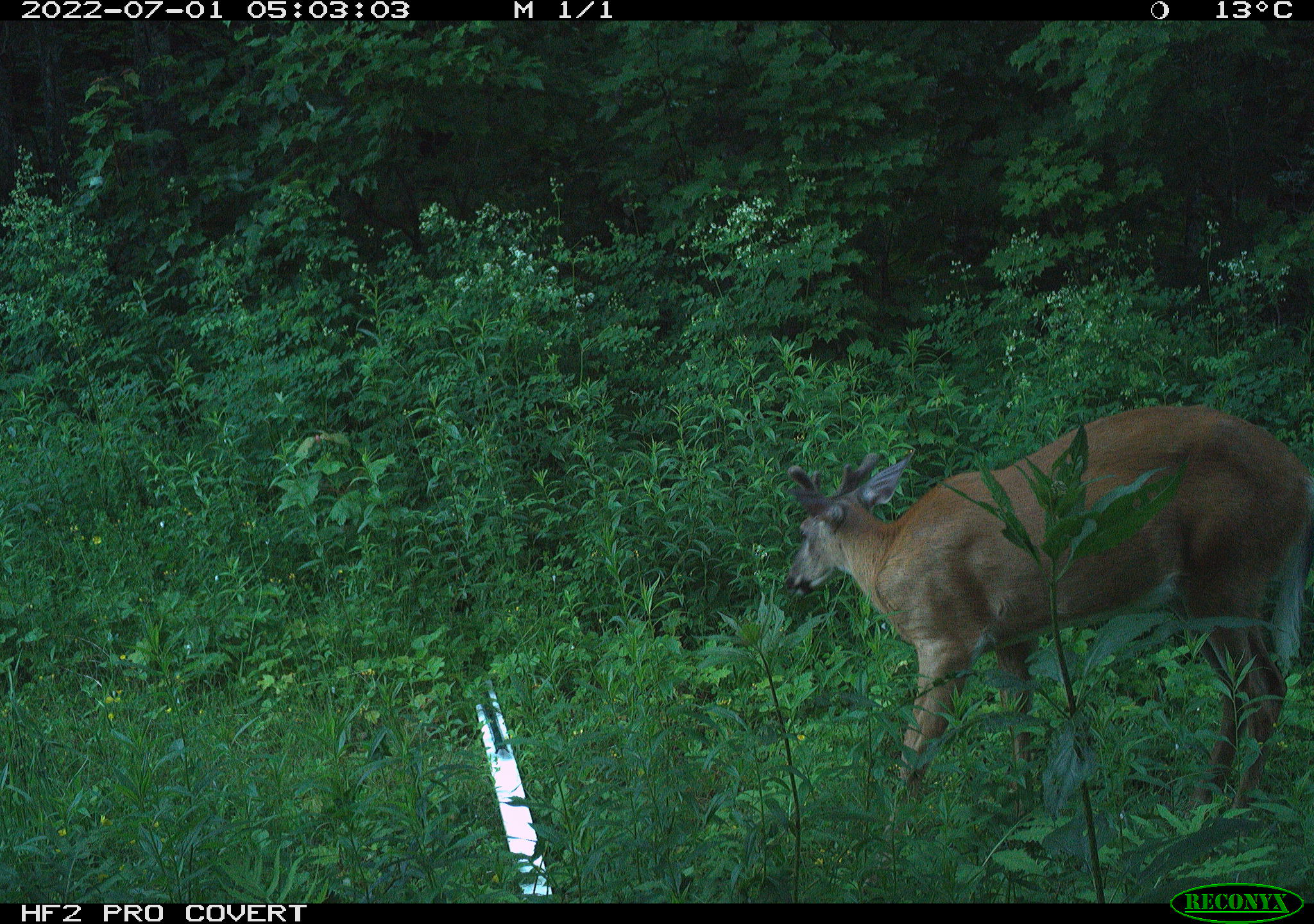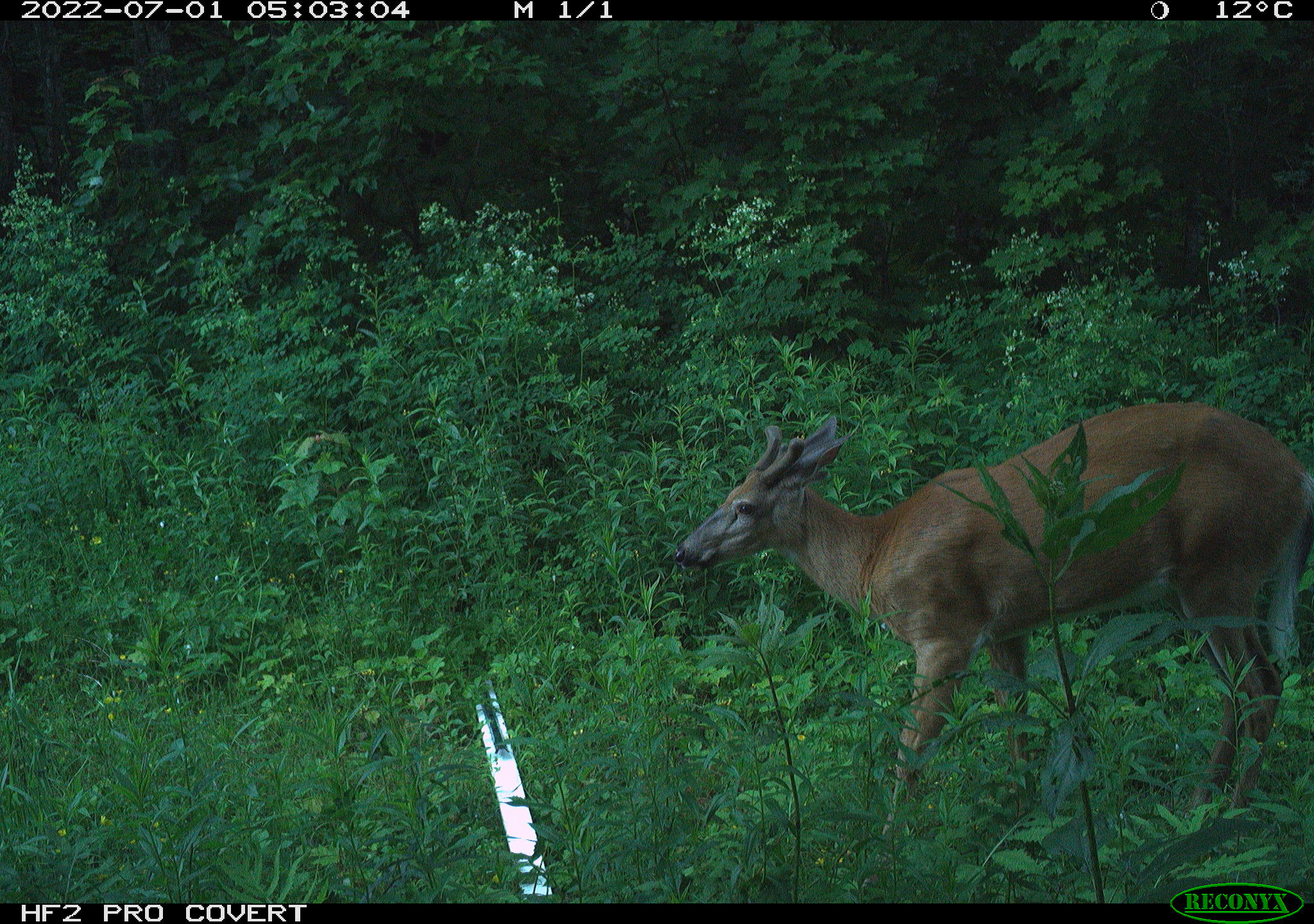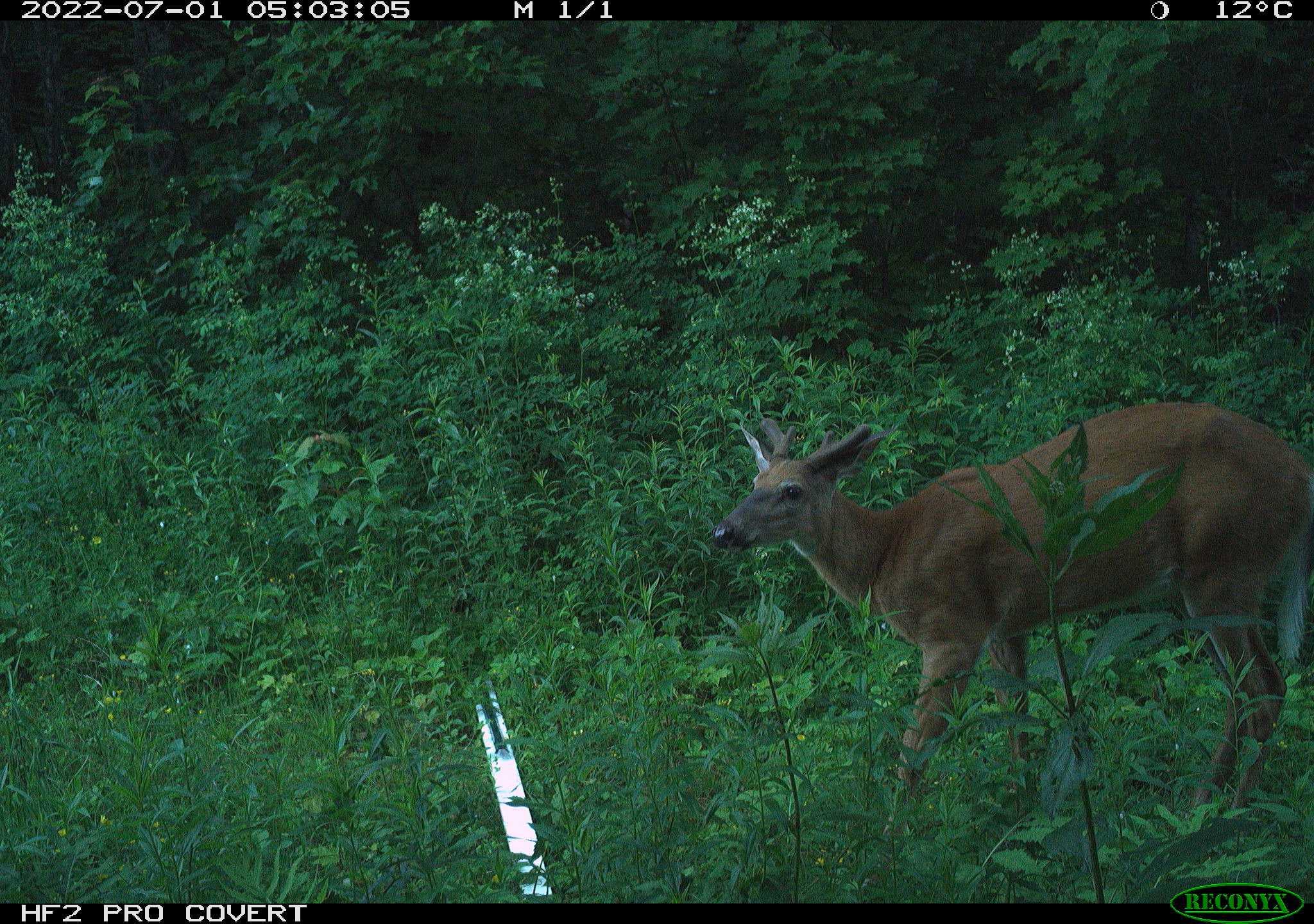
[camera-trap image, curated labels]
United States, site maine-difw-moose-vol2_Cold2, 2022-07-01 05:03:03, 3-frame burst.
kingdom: Animalia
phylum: Chordata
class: Mammalia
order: Artiodactyla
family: Cervidae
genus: Odocoileus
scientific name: Odocoileus virginianus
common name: white-tailed deer